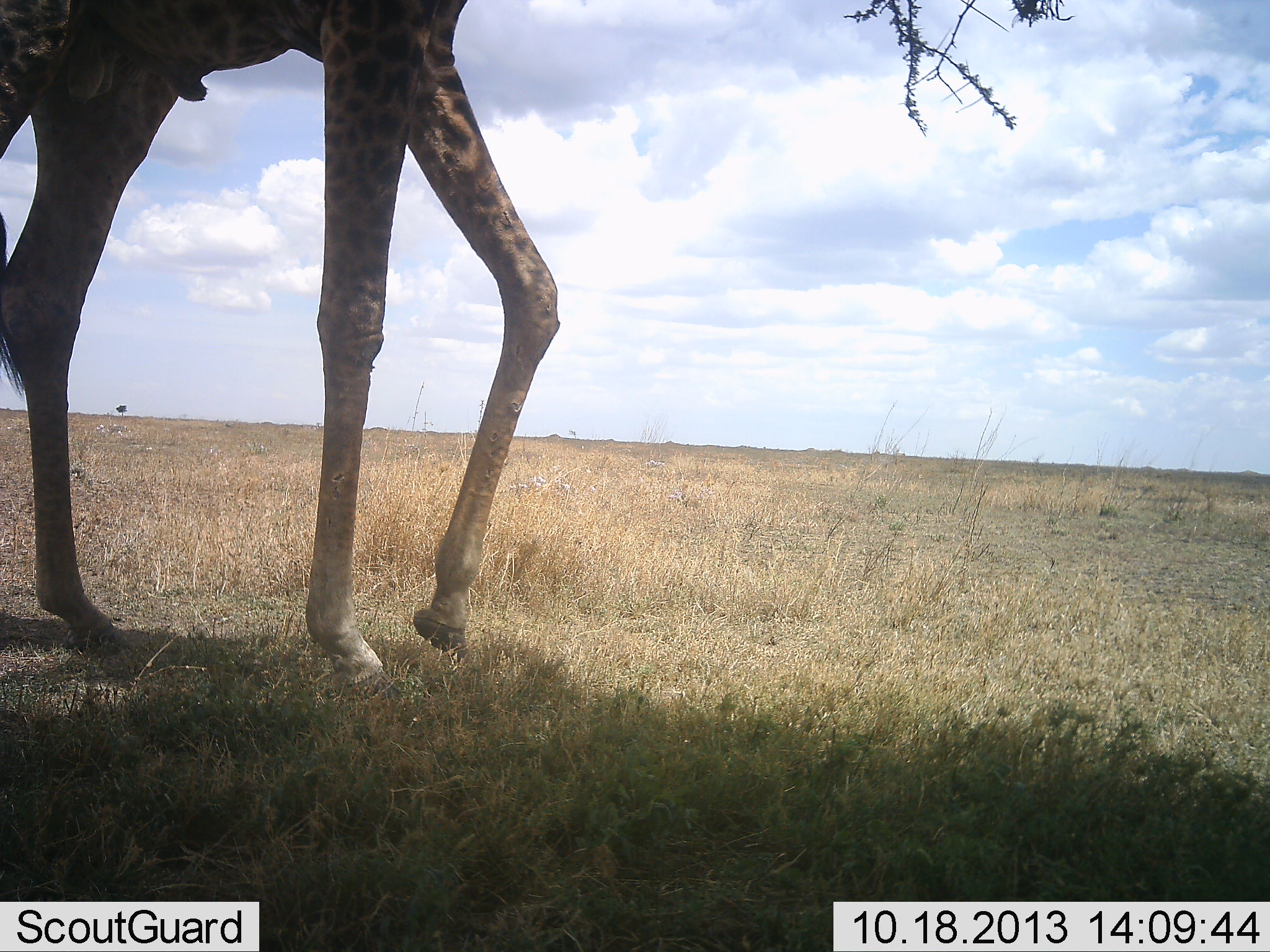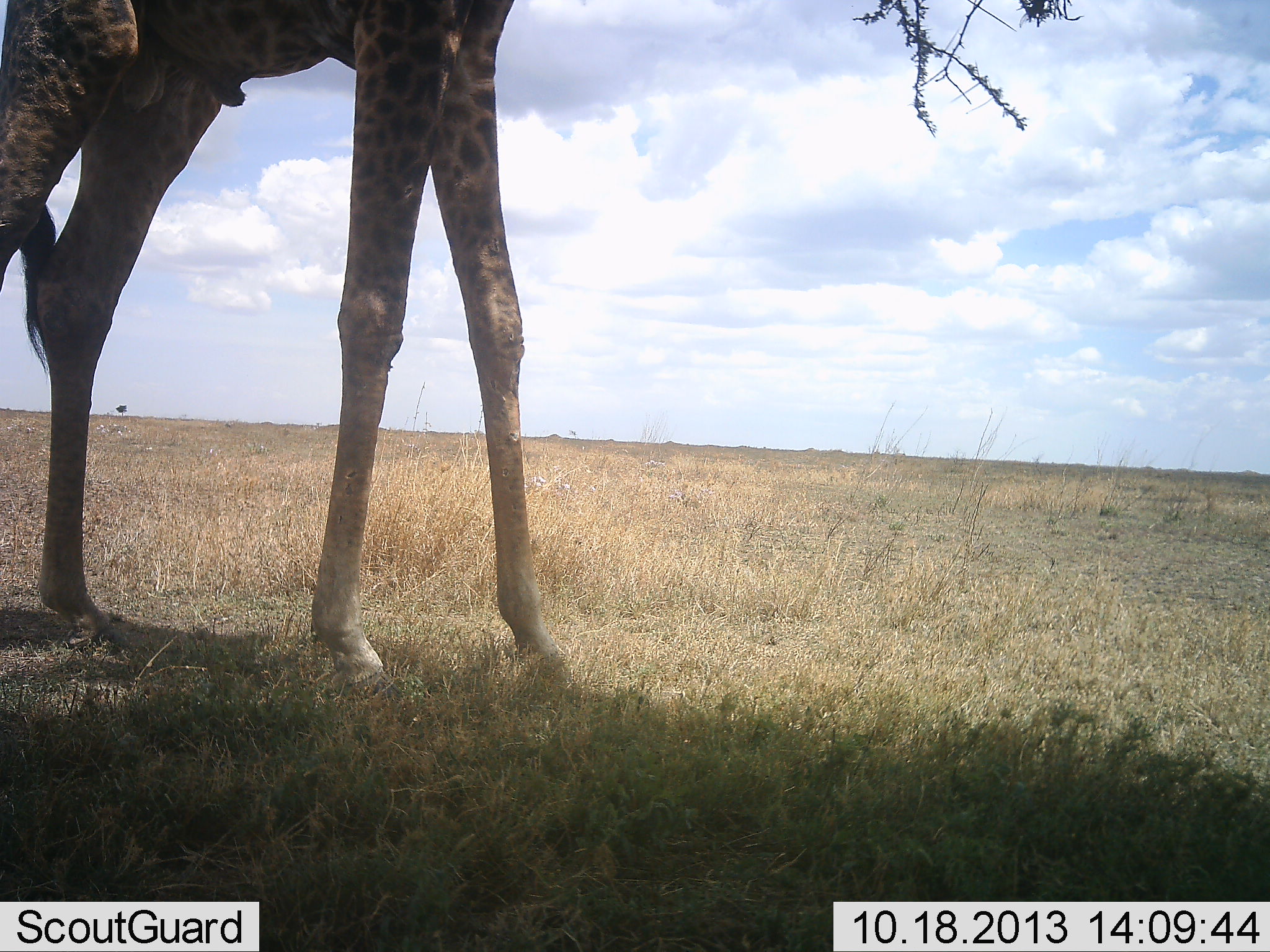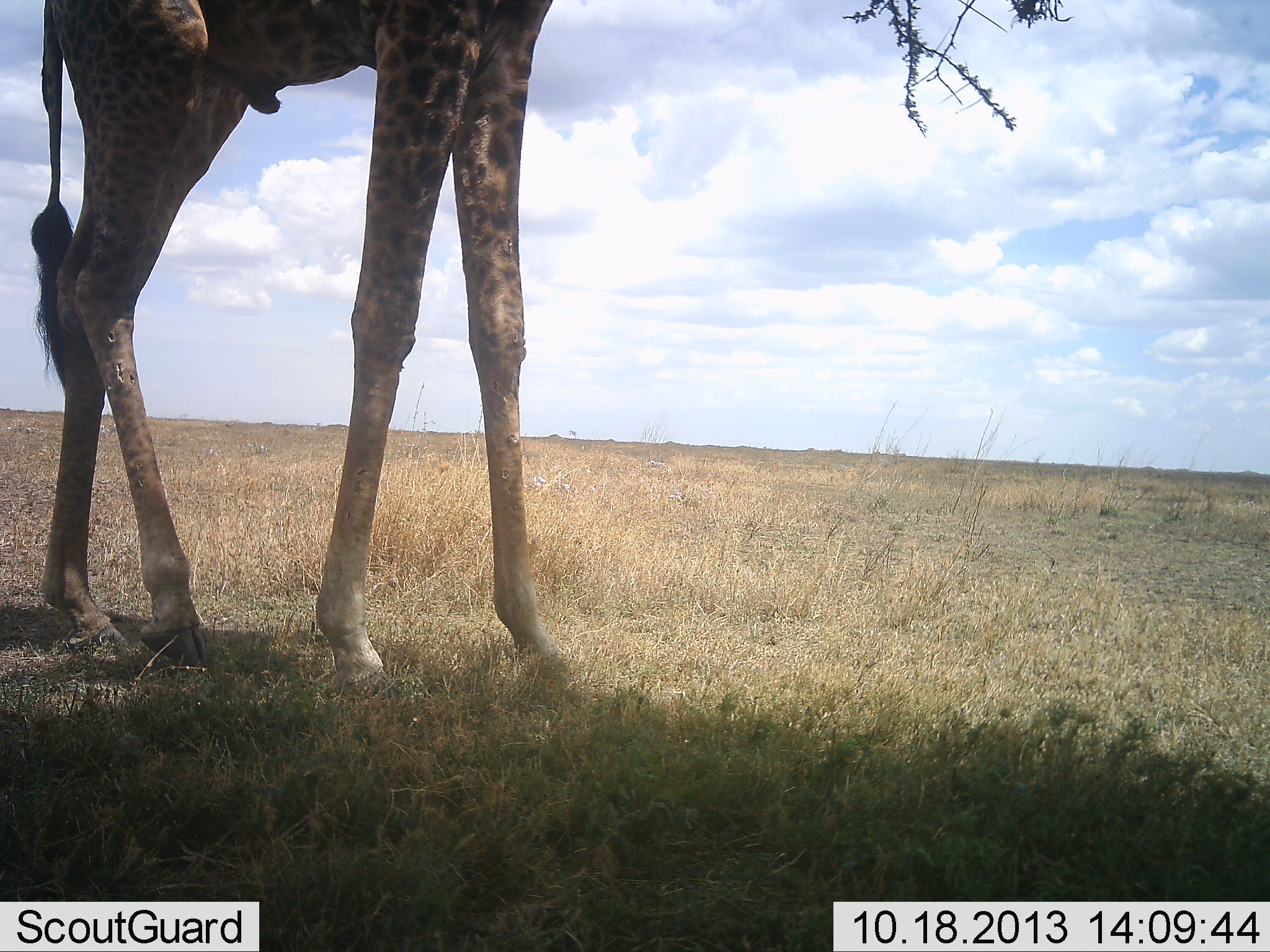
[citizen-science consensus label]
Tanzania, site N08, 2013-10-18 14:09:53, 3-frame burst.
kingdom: Animalia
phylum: Chordata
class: Mammalia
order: Artiodactyla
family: Giraffidae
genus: Giraffa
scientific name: Giraffa camelopardalis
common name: giraffe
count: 1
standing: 33%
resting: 0%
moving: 50%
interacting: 0%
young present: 0%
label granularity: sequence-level